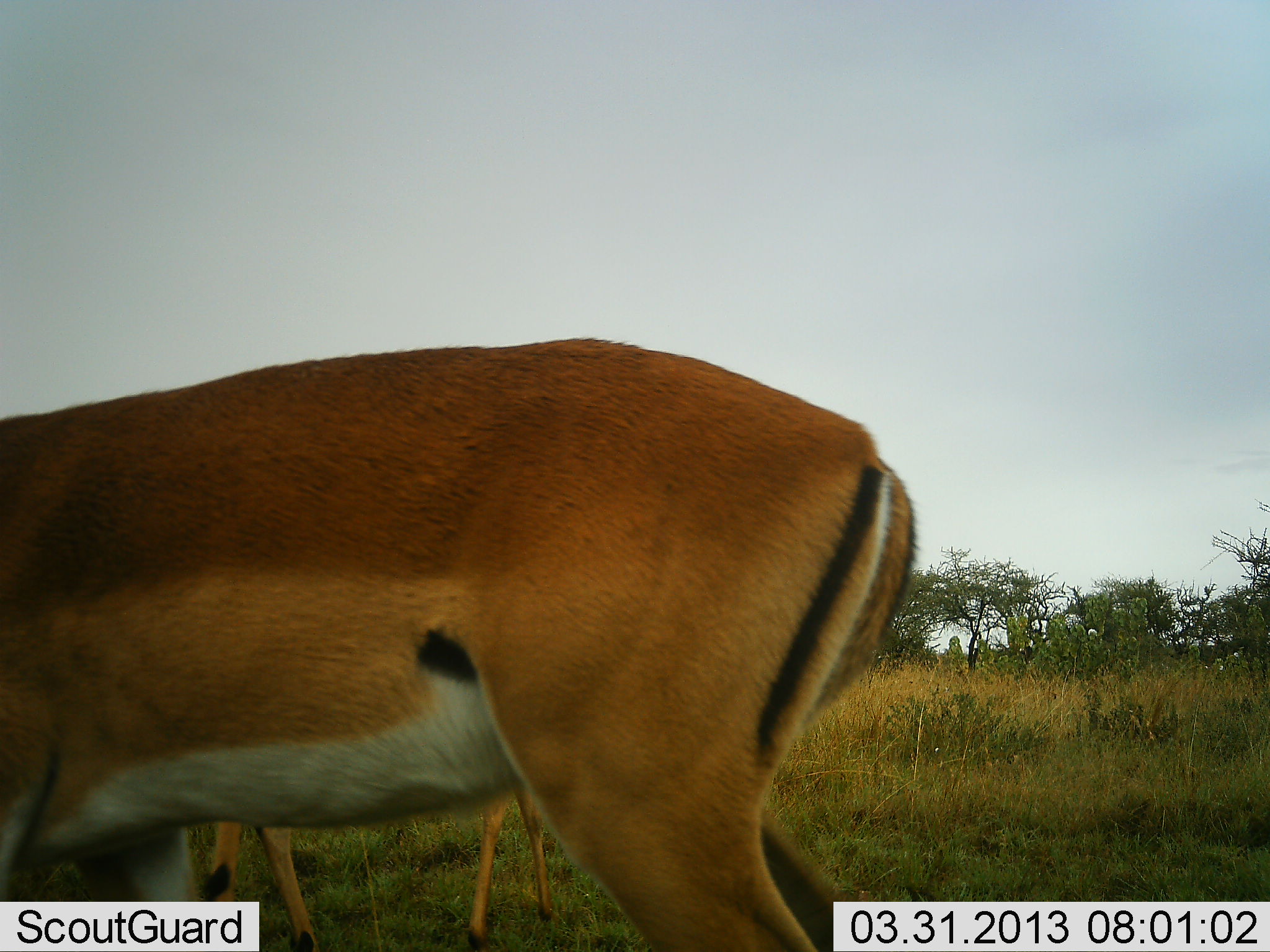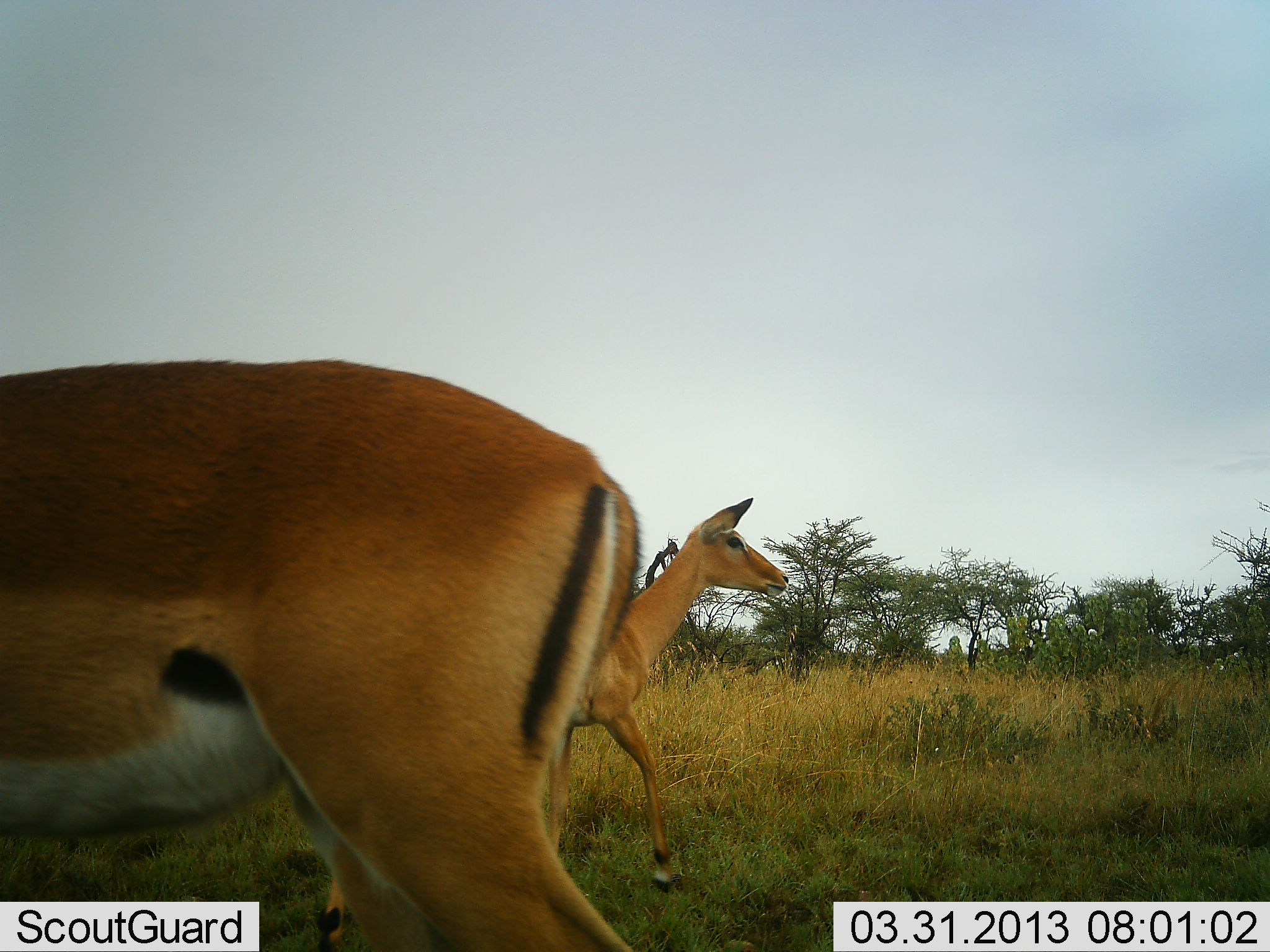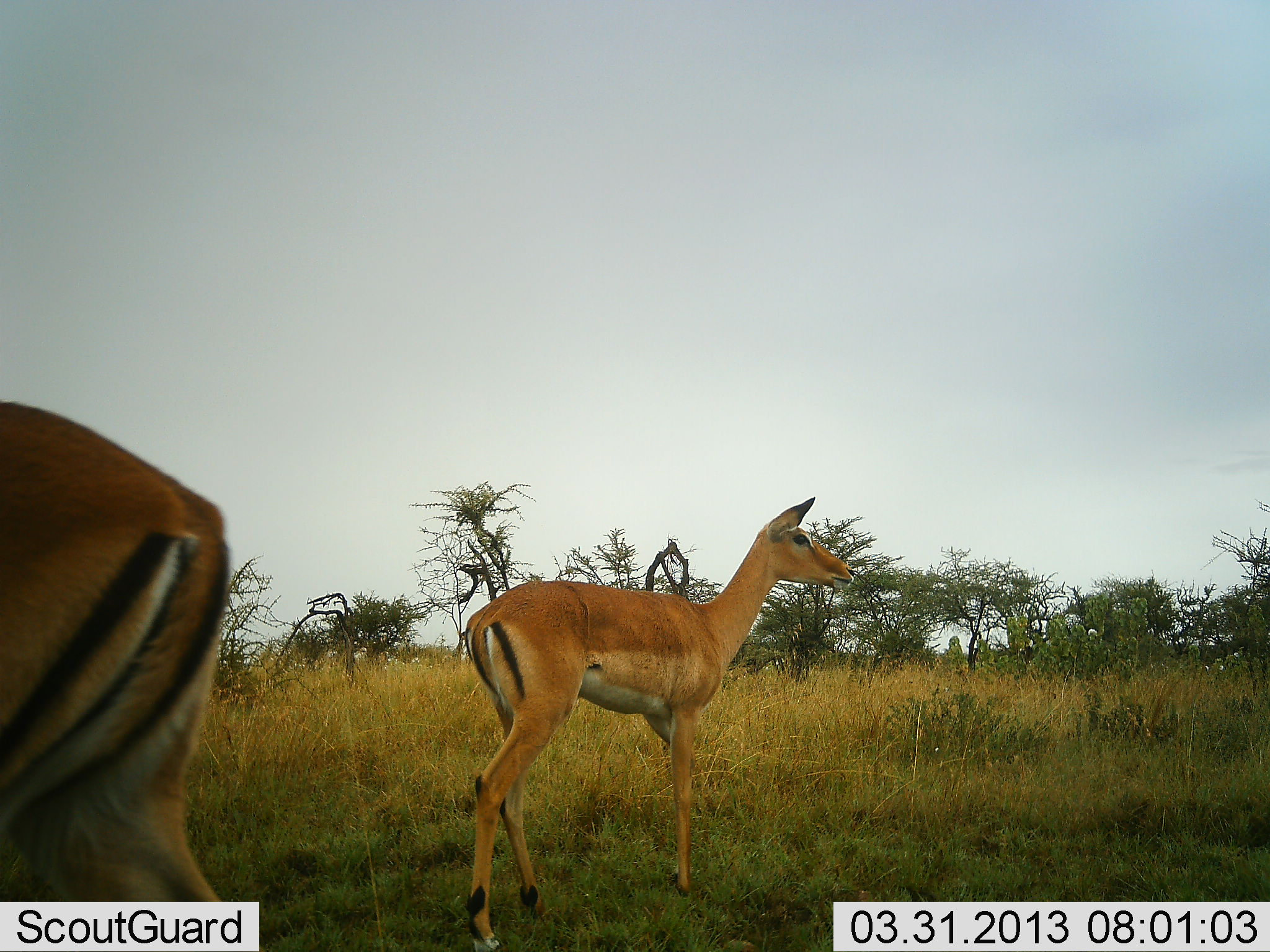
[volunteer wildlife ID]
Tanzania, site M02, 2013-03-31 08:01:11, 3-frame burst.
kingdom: Animalia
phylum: Chordata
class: Mammalia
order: Artiodactyla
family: Bovidae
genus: Aepyceros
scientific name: Aepyceros melampus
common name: impala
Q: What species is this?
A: Impala (Aepyceros melampus).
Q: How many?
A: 2.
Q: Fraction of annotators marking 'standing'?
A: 15%.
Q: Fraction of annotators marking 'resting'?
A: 0%.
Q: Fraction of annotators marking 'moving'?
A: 95%.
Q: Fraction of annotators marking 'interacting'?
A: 0%.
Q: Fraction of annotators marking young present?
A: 0%.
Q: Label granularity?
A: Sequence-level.